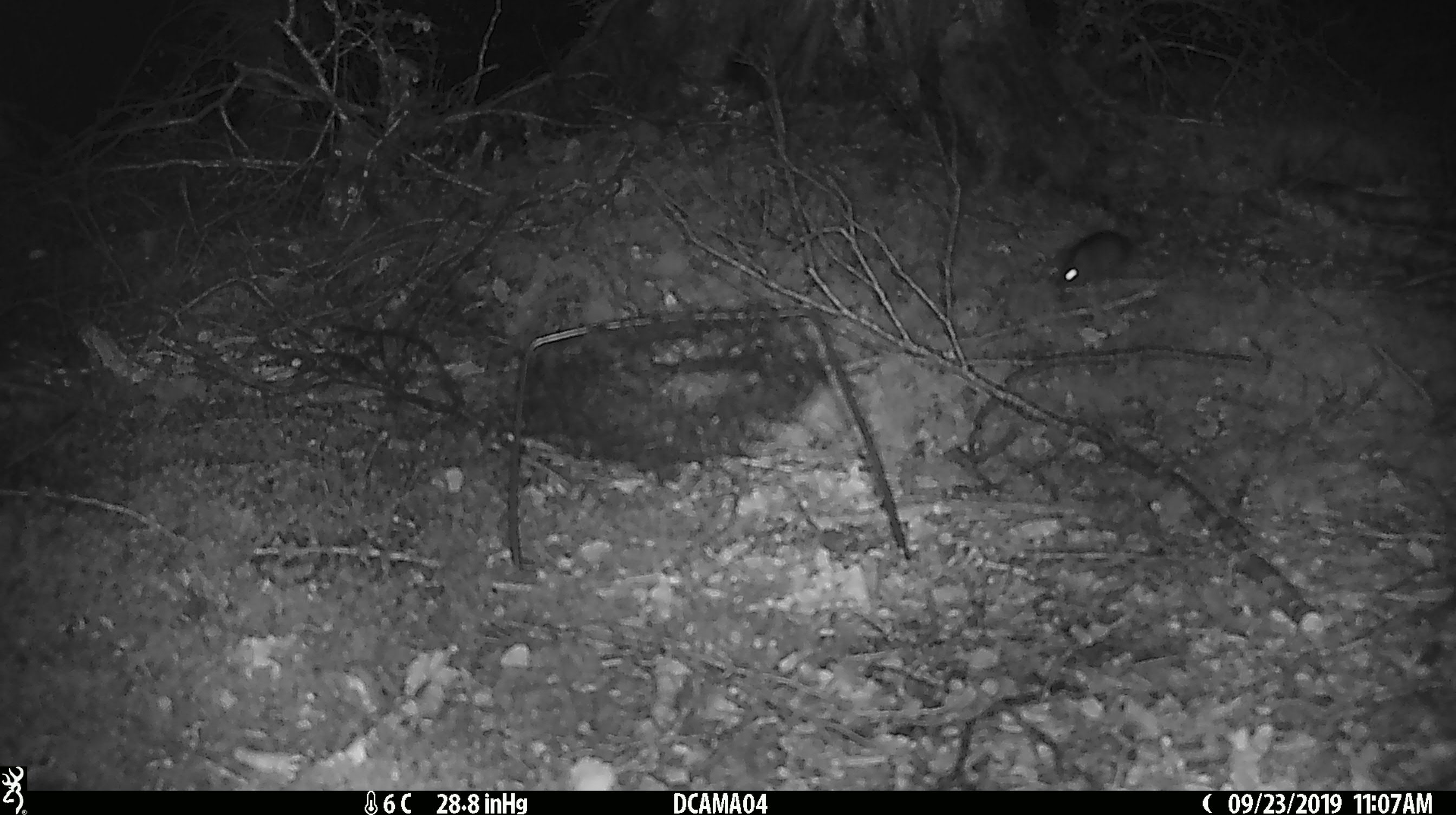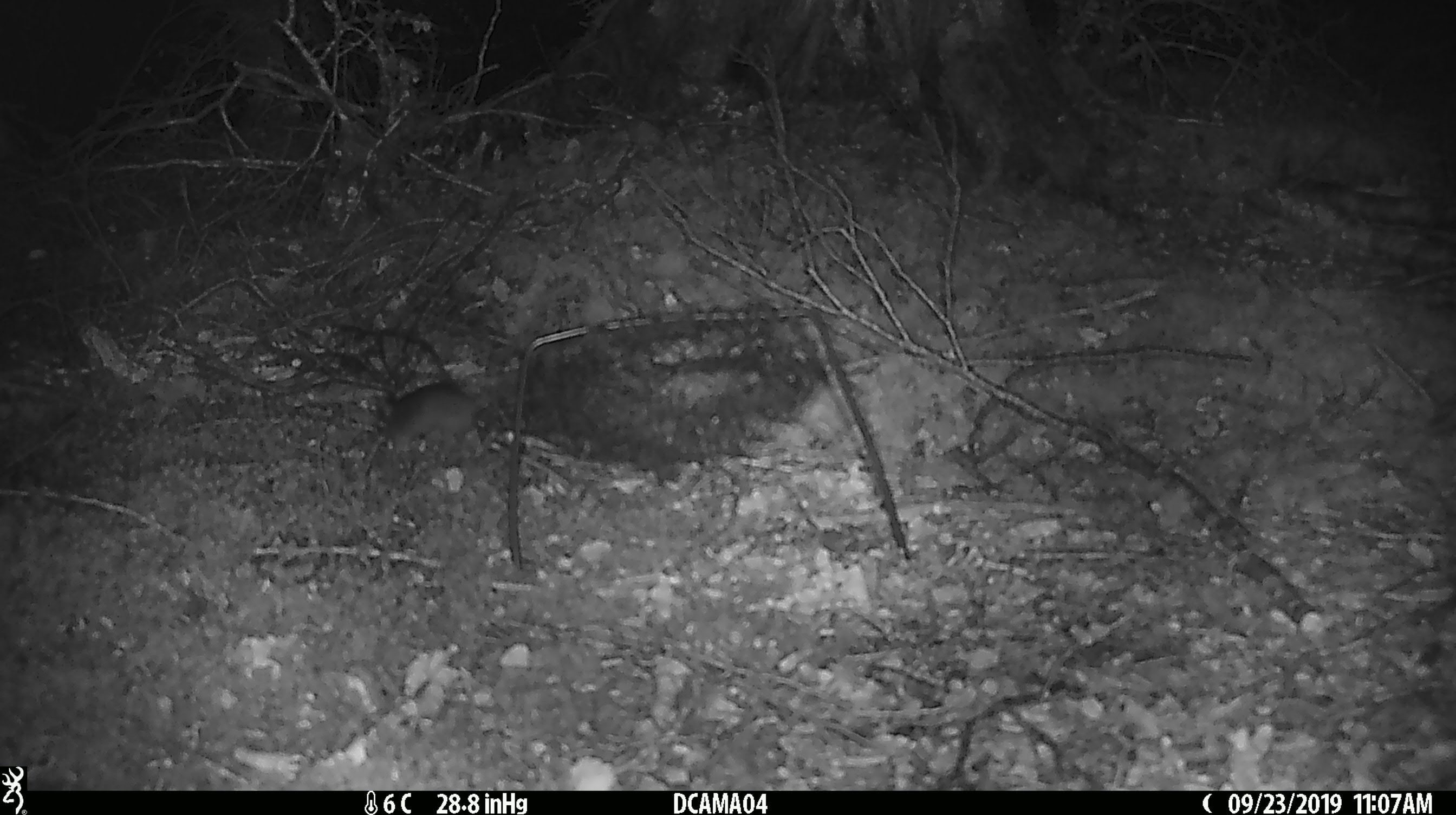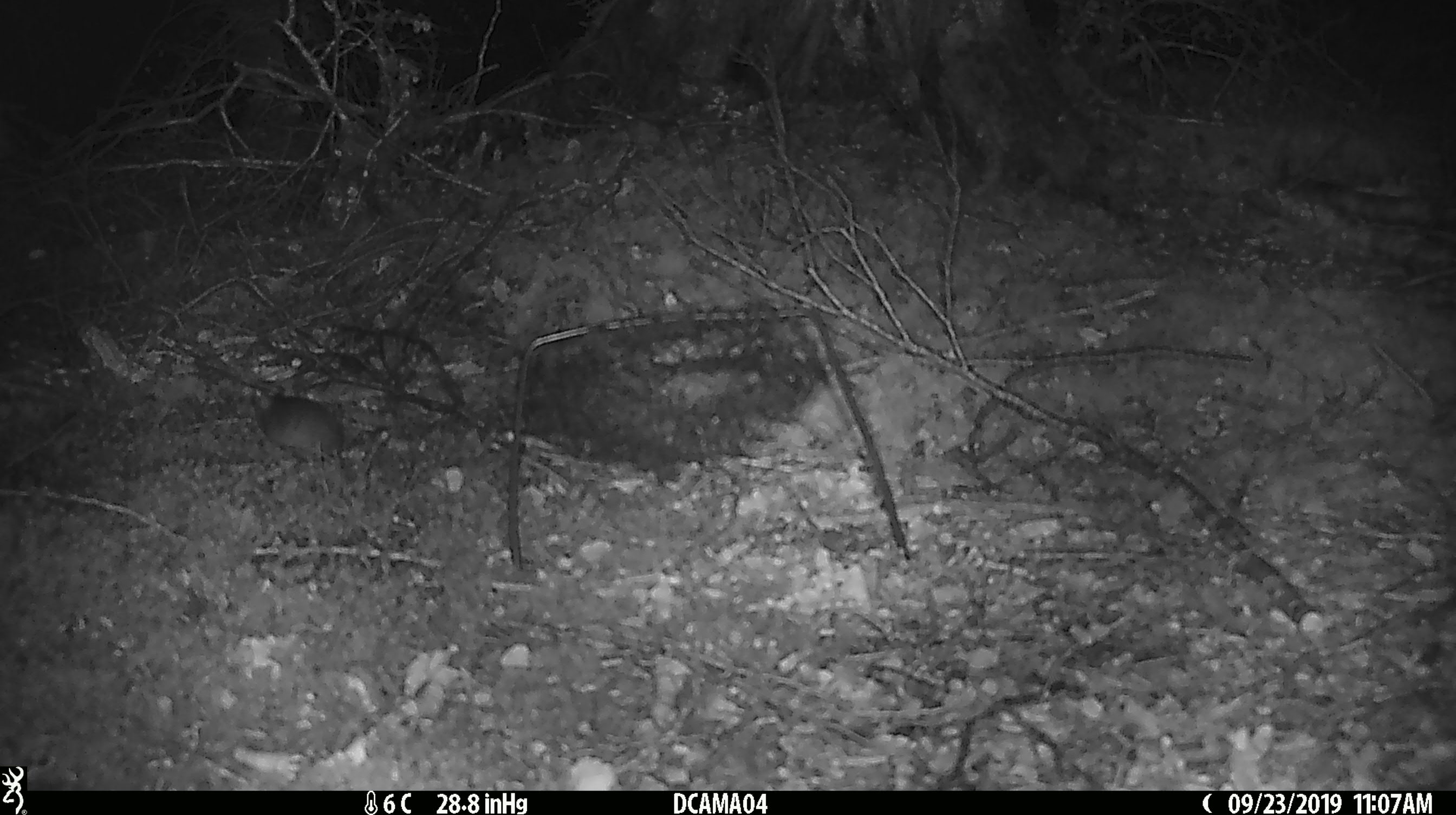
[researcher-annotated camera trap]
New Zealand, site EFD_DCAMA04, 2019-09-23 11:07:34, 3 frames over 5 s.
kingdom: Animalia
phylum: Chordata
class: Mammalia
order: Rodentia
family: Muridae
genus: Mus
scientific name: Mus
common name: mouse